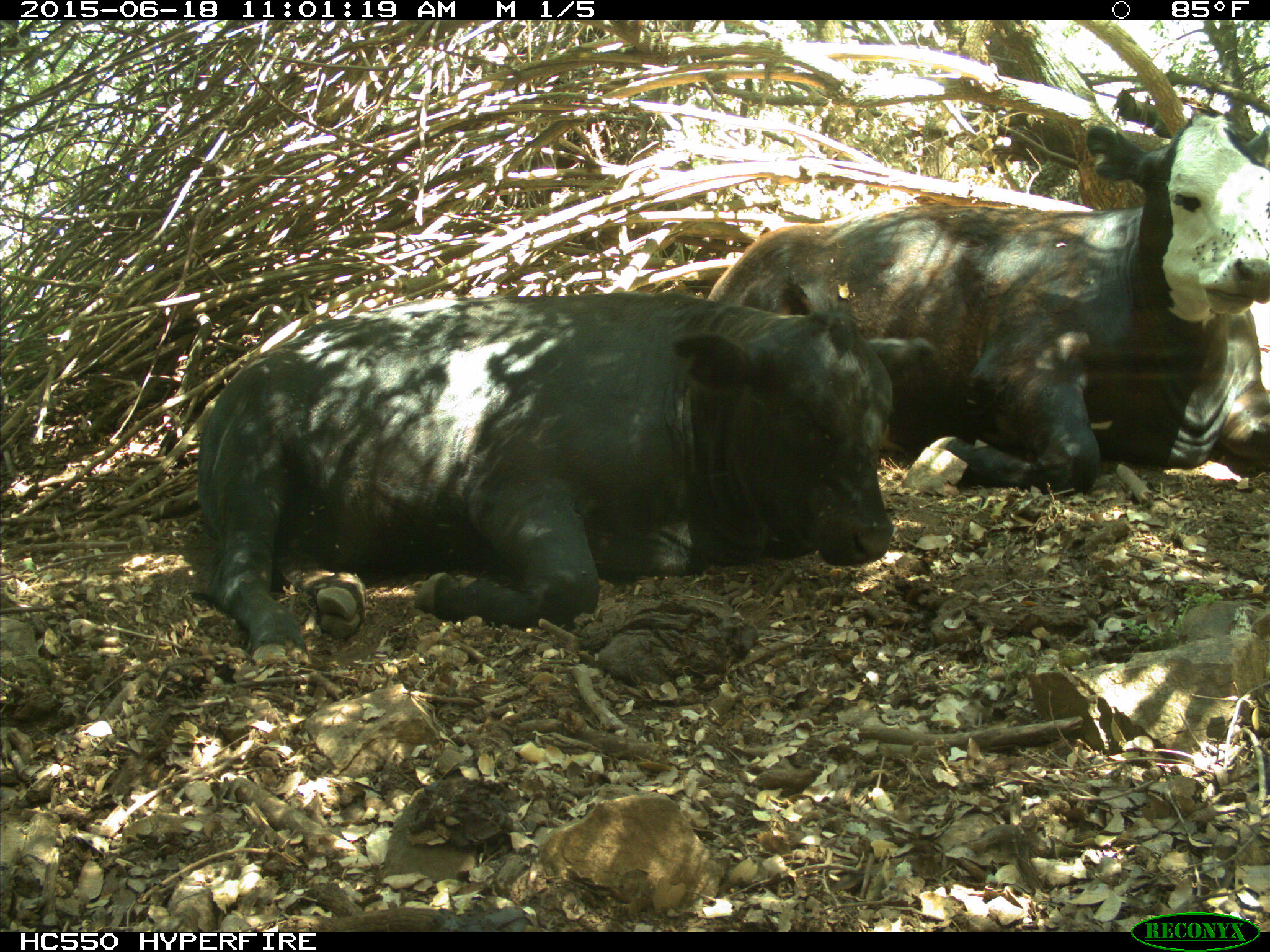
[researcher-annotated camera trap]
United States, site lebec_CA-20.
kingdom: Animalia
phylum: Chordata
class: Mammalia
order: Artiodactyla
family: Bovidae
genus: Bos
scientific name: Bos taurus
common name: domestic cow